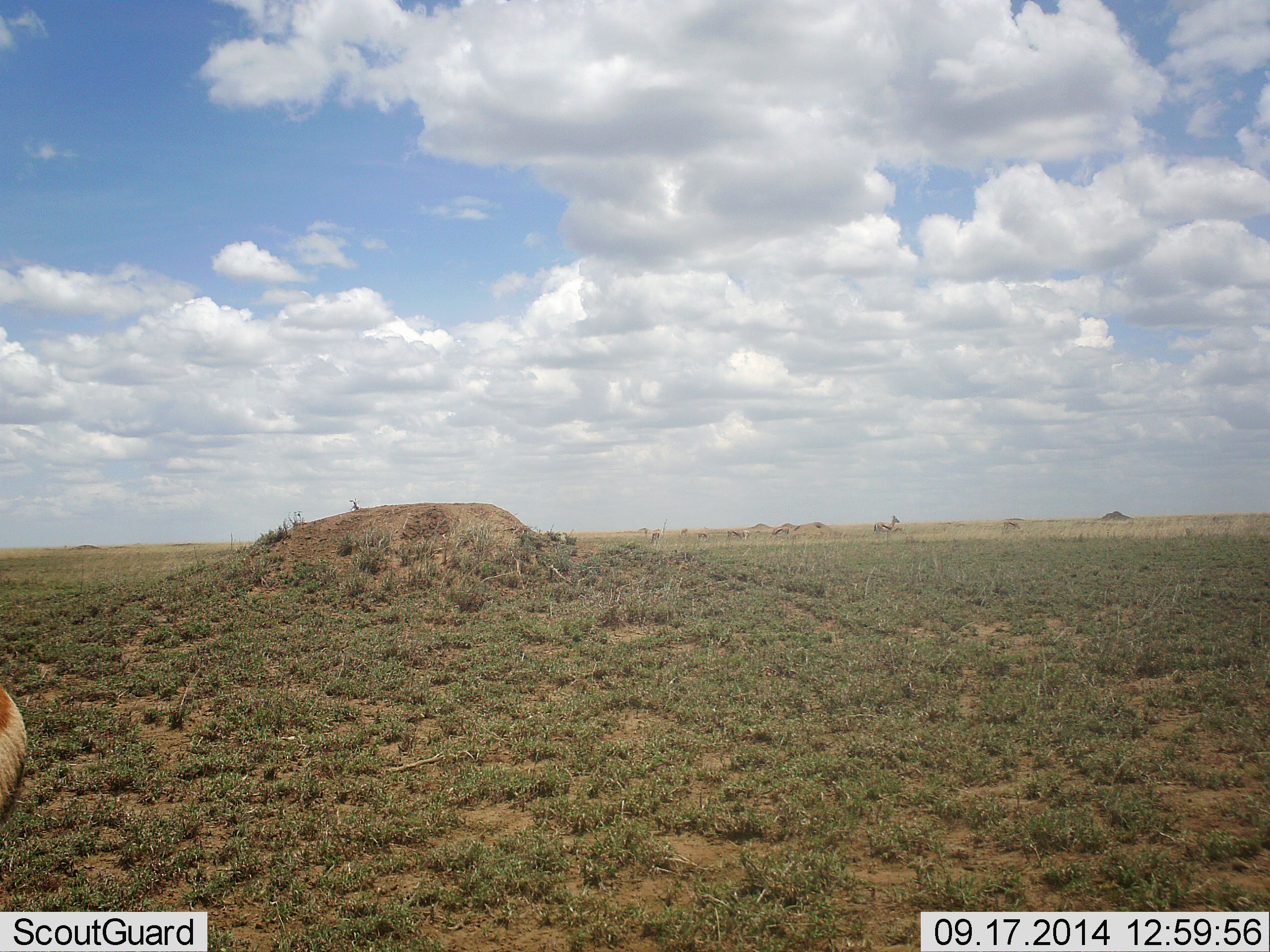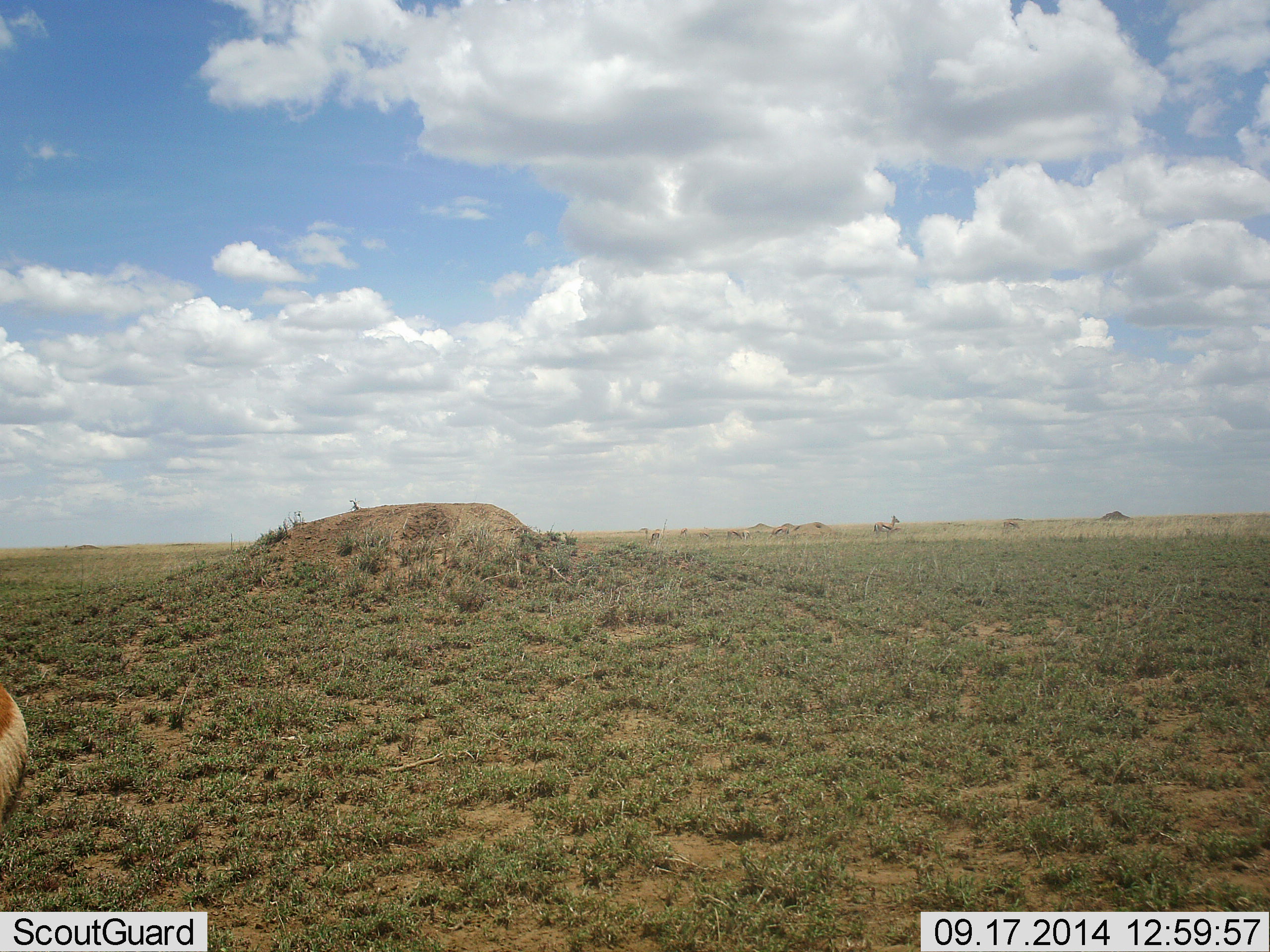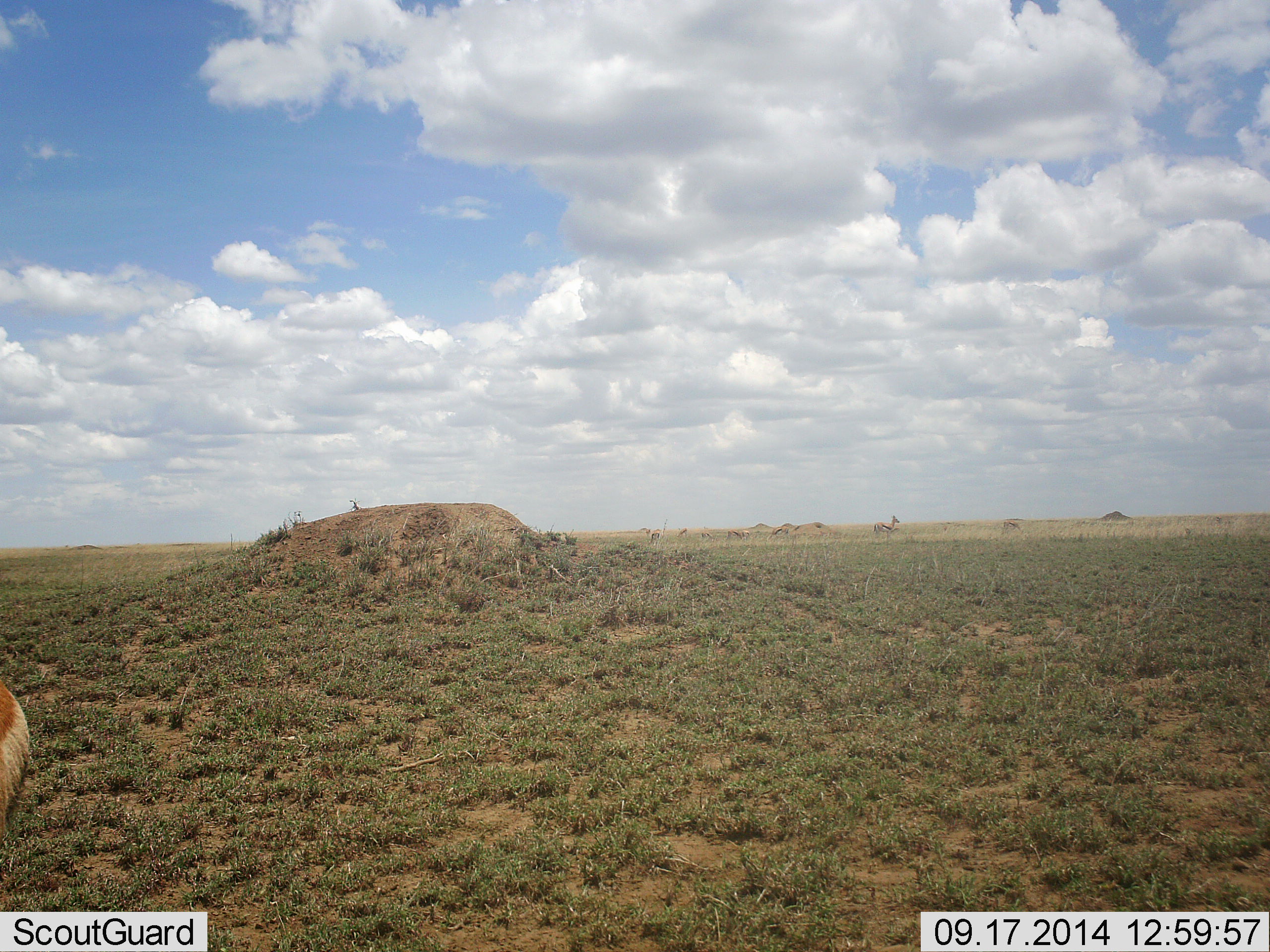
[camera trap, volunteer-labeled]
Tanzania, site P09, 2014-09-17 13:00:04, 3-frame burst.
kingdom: Animalia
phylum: Chordata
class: Mammalia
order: Artiodactyla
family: Bovidae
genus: Eudorcas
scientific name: Eudorcas thomsonii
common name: thomson's gazelle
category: gazellethomsons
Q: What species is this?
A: Gazellethomsons (thomson's gazelle) (Eudorcas thomsonii).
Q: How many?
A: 8.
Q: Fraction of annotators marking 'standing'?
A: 70%.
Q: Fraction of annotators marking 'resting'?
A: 0%.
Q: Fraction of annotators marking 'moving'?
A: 10%.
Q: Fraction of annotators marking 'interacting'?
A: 0%.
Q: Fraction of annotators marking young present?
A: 0%.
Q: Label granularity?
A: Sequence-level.